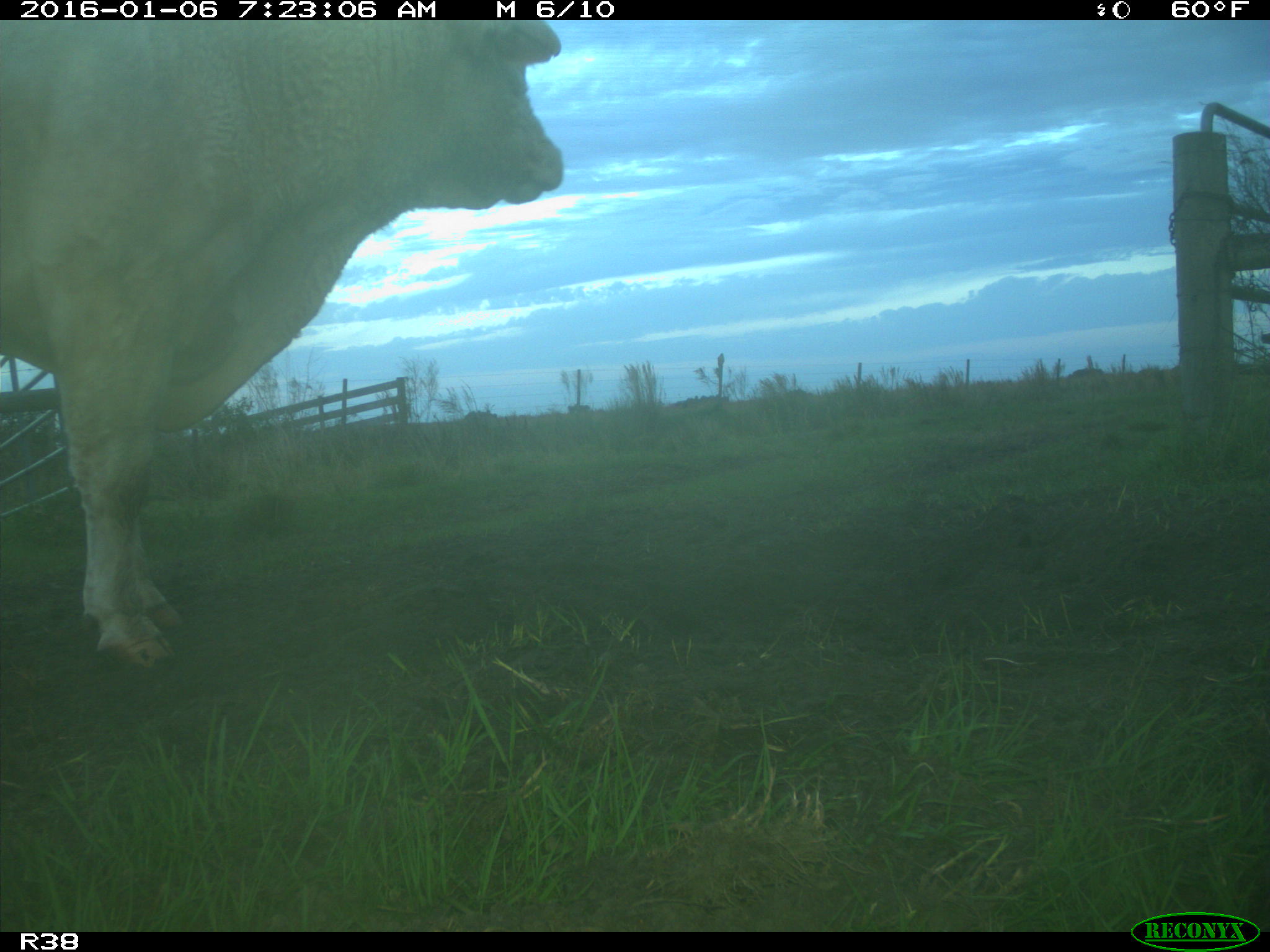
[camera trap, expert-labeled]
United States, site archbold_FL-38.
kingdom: Animalia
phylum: Chordata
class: Mammalia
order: Artiodactyla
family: Bovidae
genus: Bos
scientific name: Bos taurus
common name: domestic cow